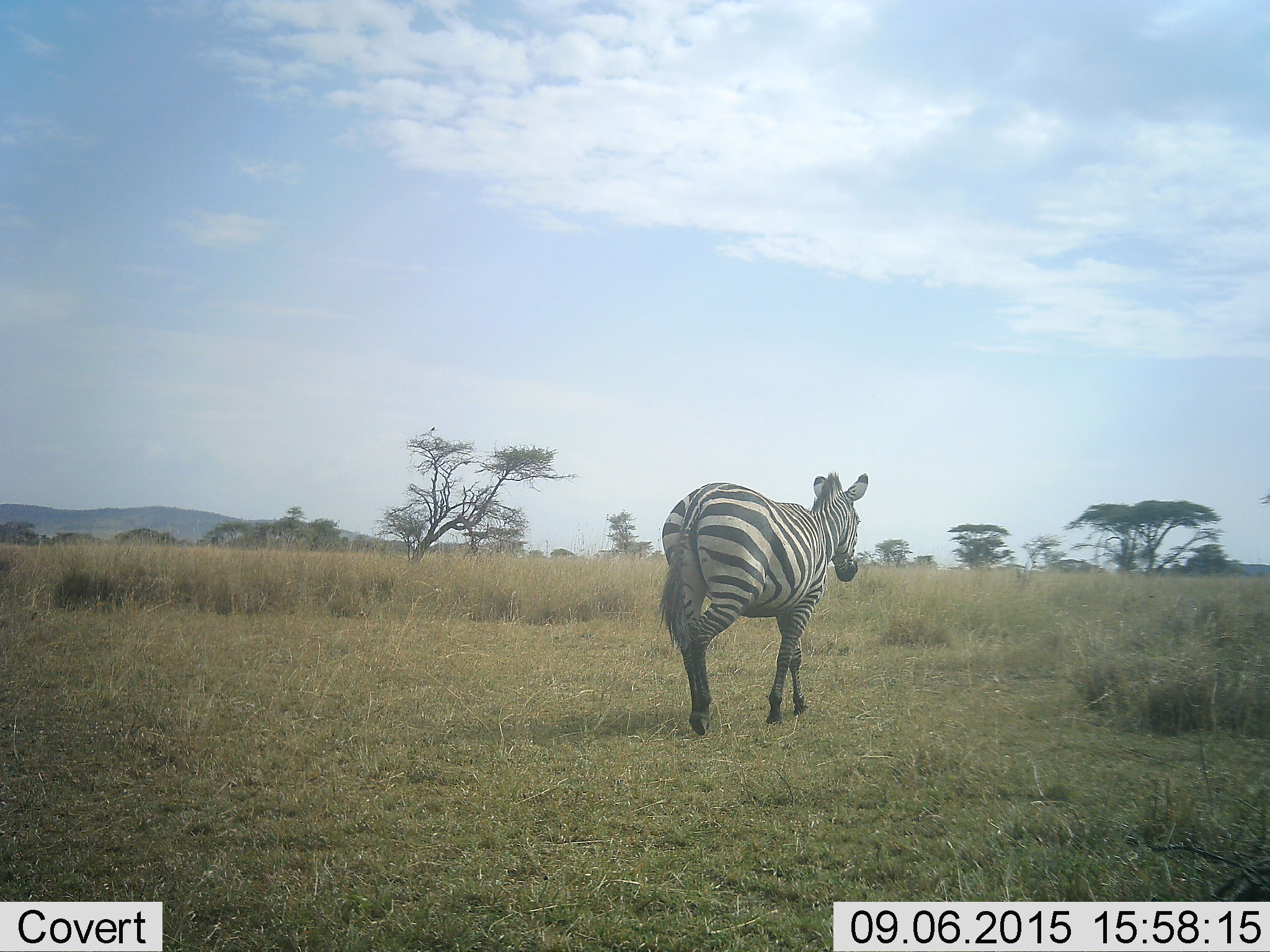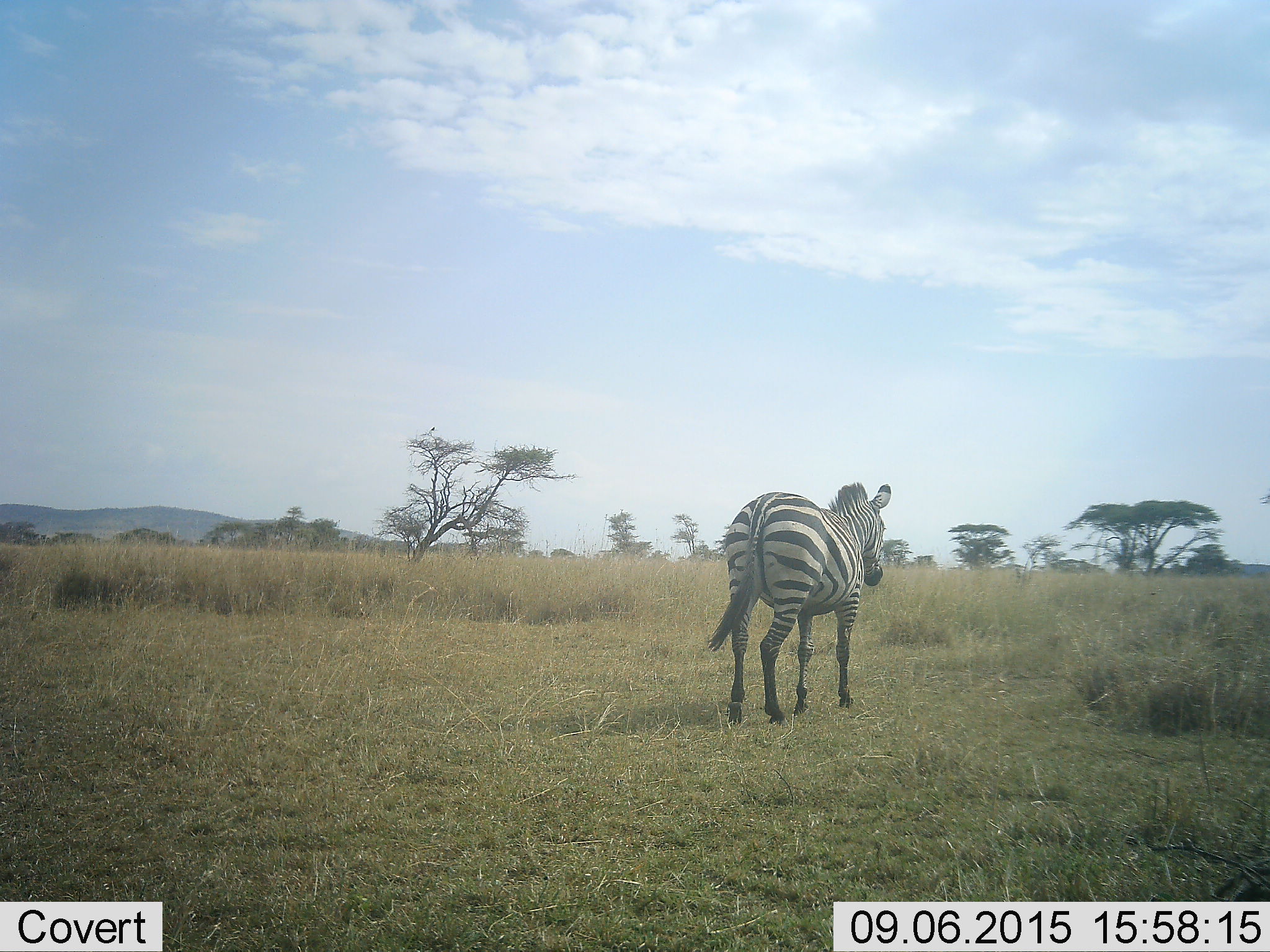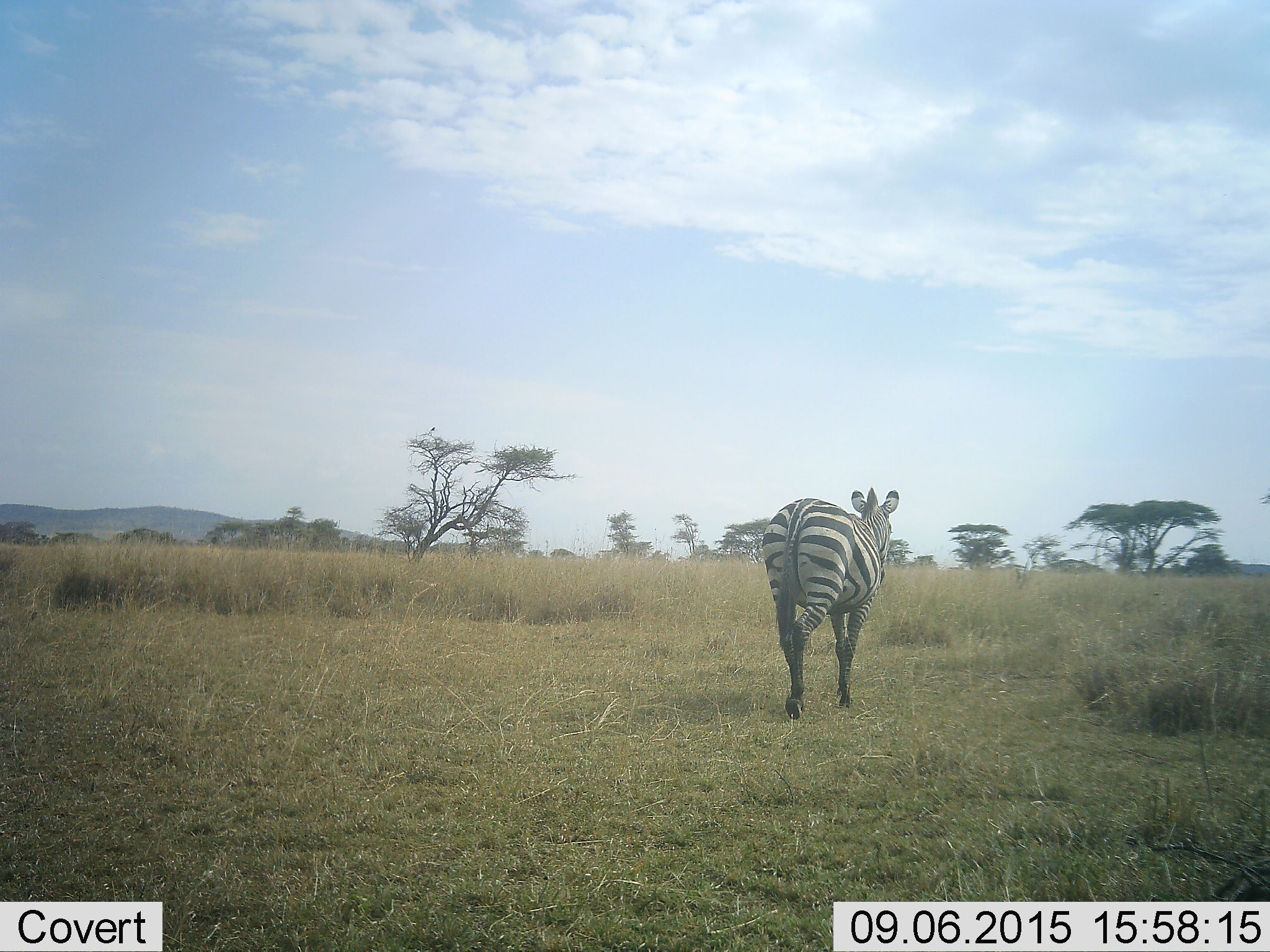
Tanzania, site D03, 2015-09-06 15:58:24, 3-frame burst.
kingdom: Animalia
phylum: Chordata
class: Mammalia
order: Perissodactyla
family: Equidae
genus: Equus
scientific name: Equus quagga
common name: plains zebra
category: zebra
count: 1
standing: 6%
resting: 0%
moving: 100%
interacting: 0%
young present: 0%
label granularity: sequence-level